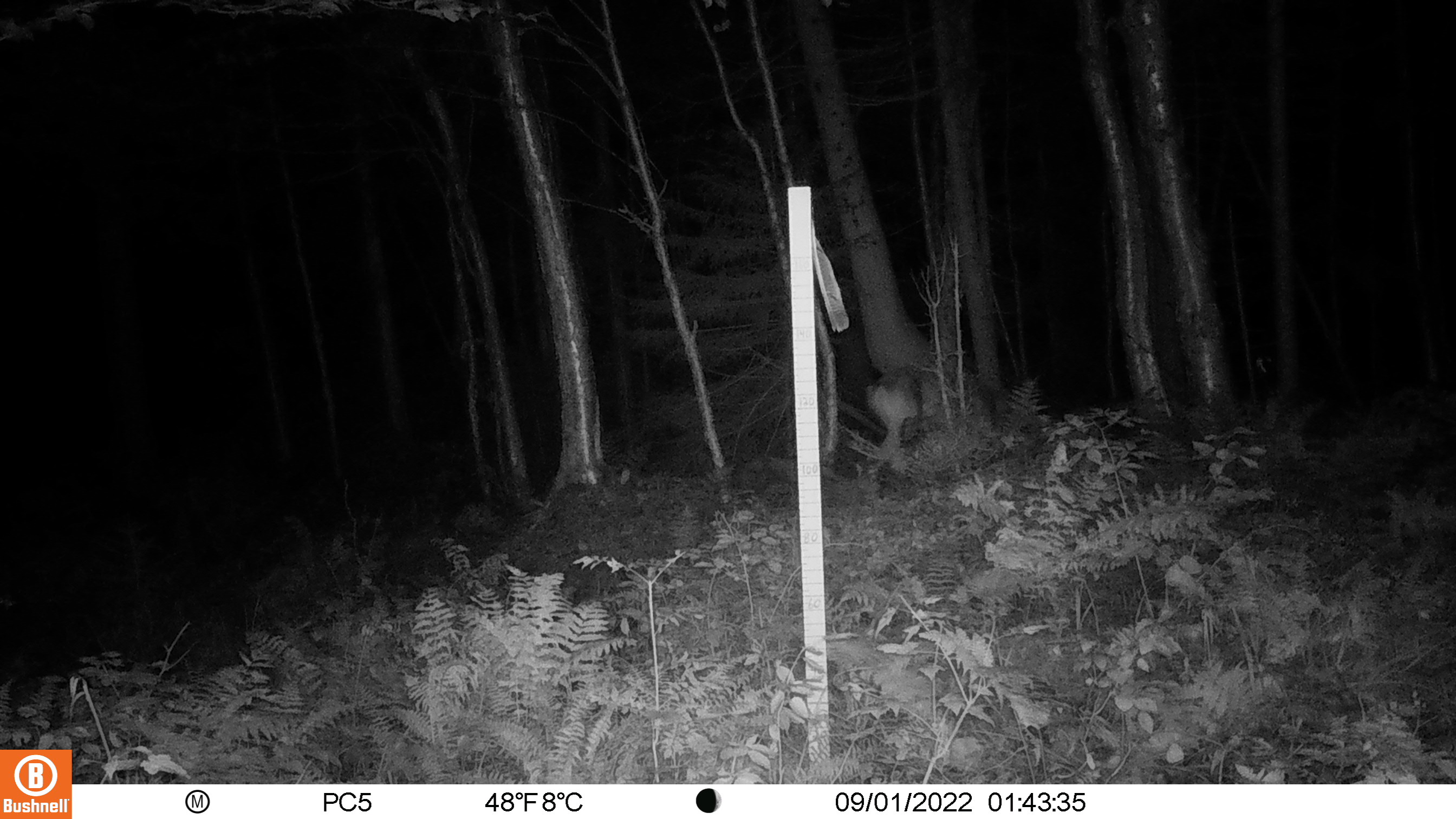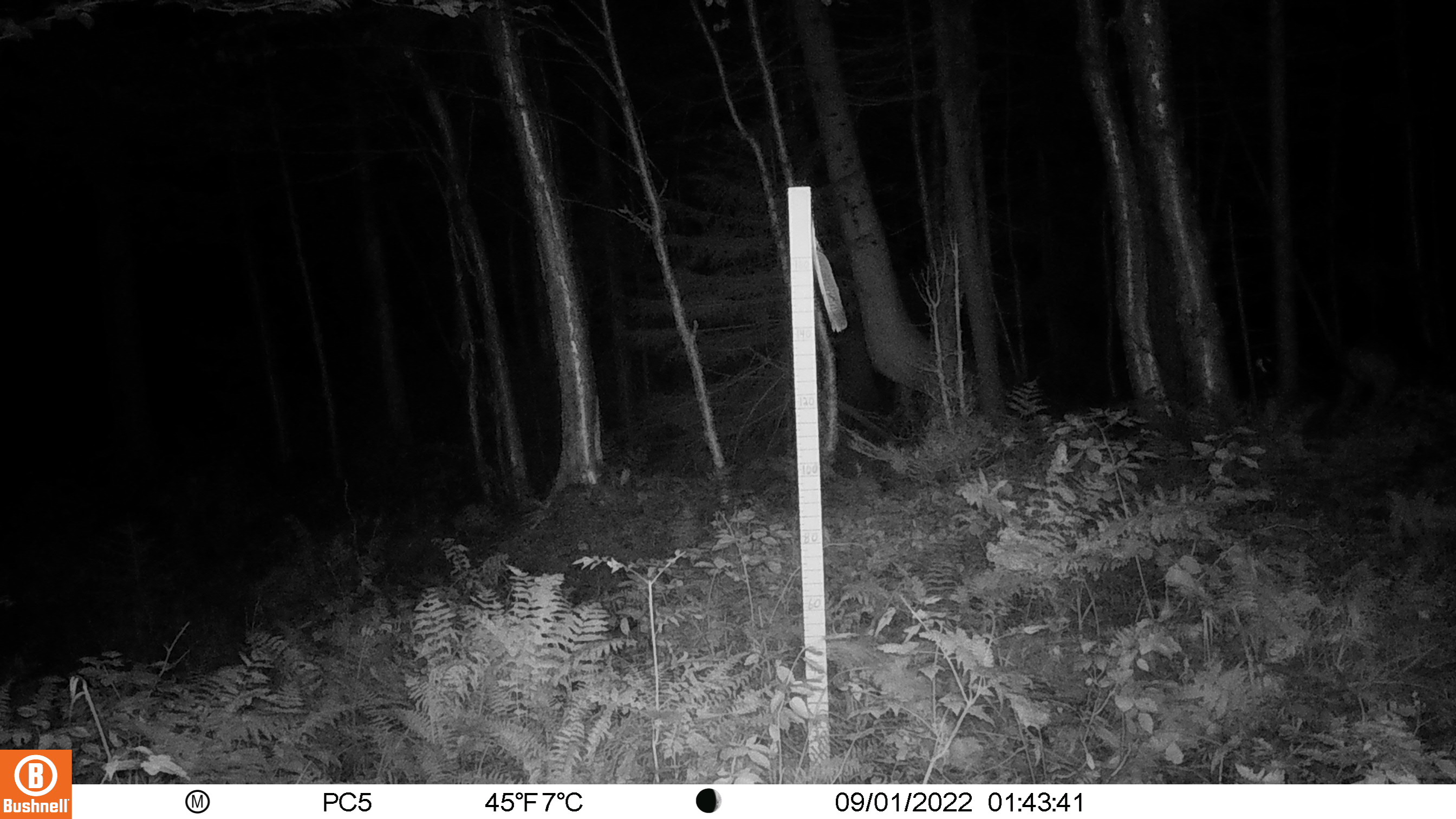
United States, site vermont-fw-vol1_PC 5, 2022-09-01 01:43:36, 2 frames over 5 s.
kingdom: Animalia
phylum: Chordata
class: Mammalia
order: Artiodactyla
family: Cervidae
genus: Odocoileus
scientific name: Odocoileus virginianus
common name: white-tailed deer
White-tailed deer (Odocoileus virginianus).